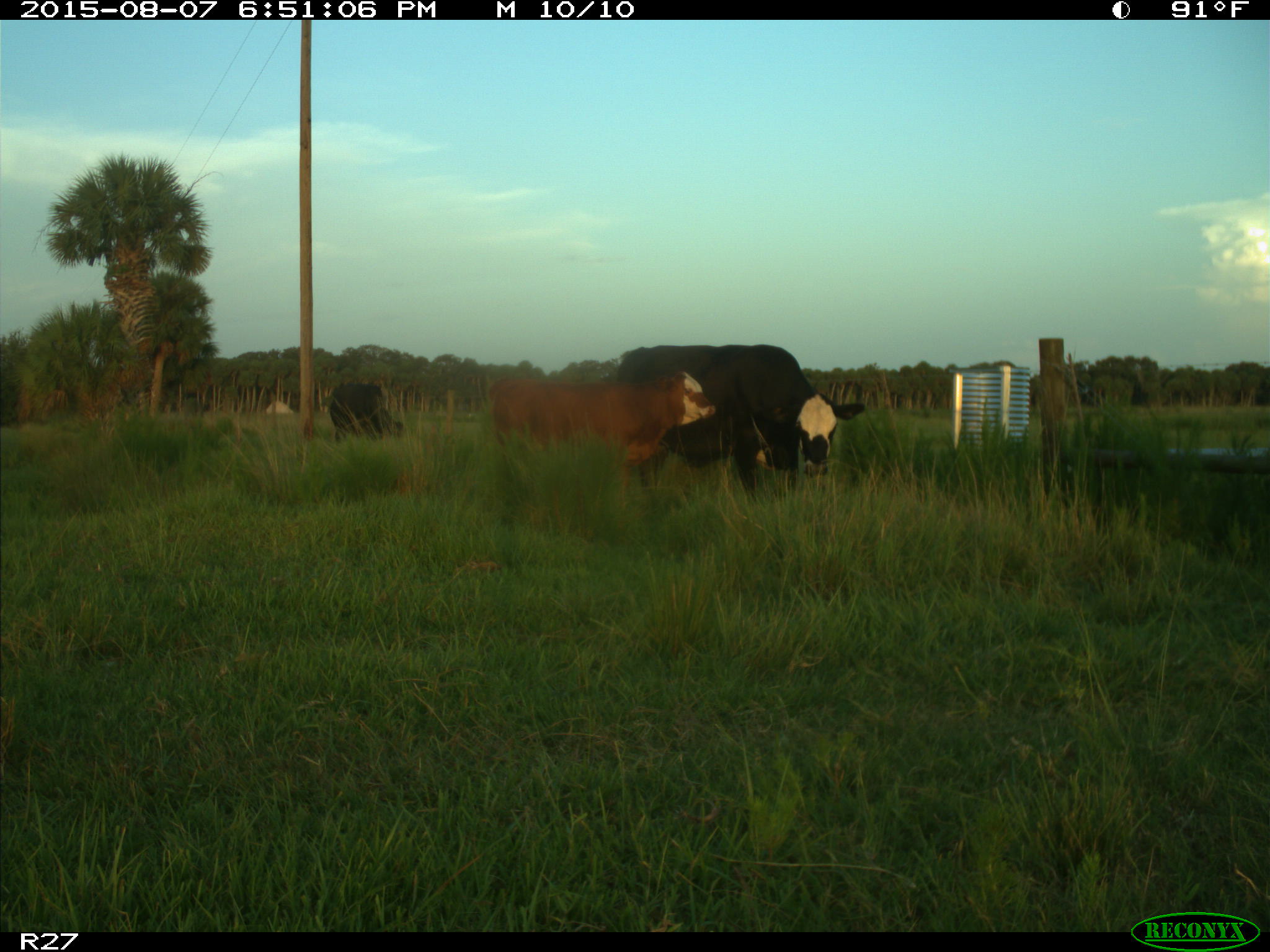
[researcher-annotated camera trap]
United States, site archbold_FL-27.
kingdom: Animalia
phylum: Chordata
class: Mammalia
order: Artiodactyla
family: Bovidae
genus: Bos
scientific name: Bos taurus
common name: domestic cow